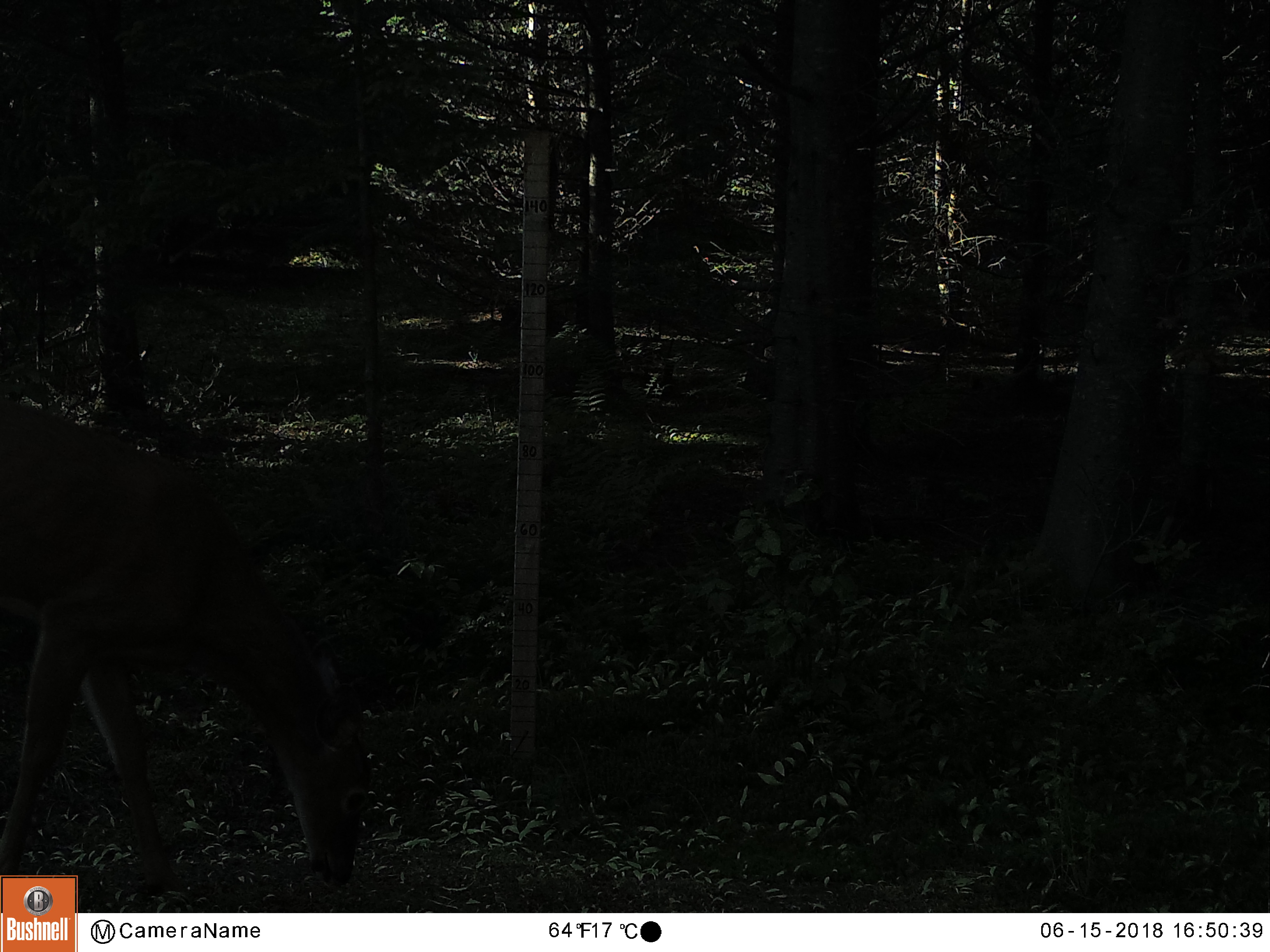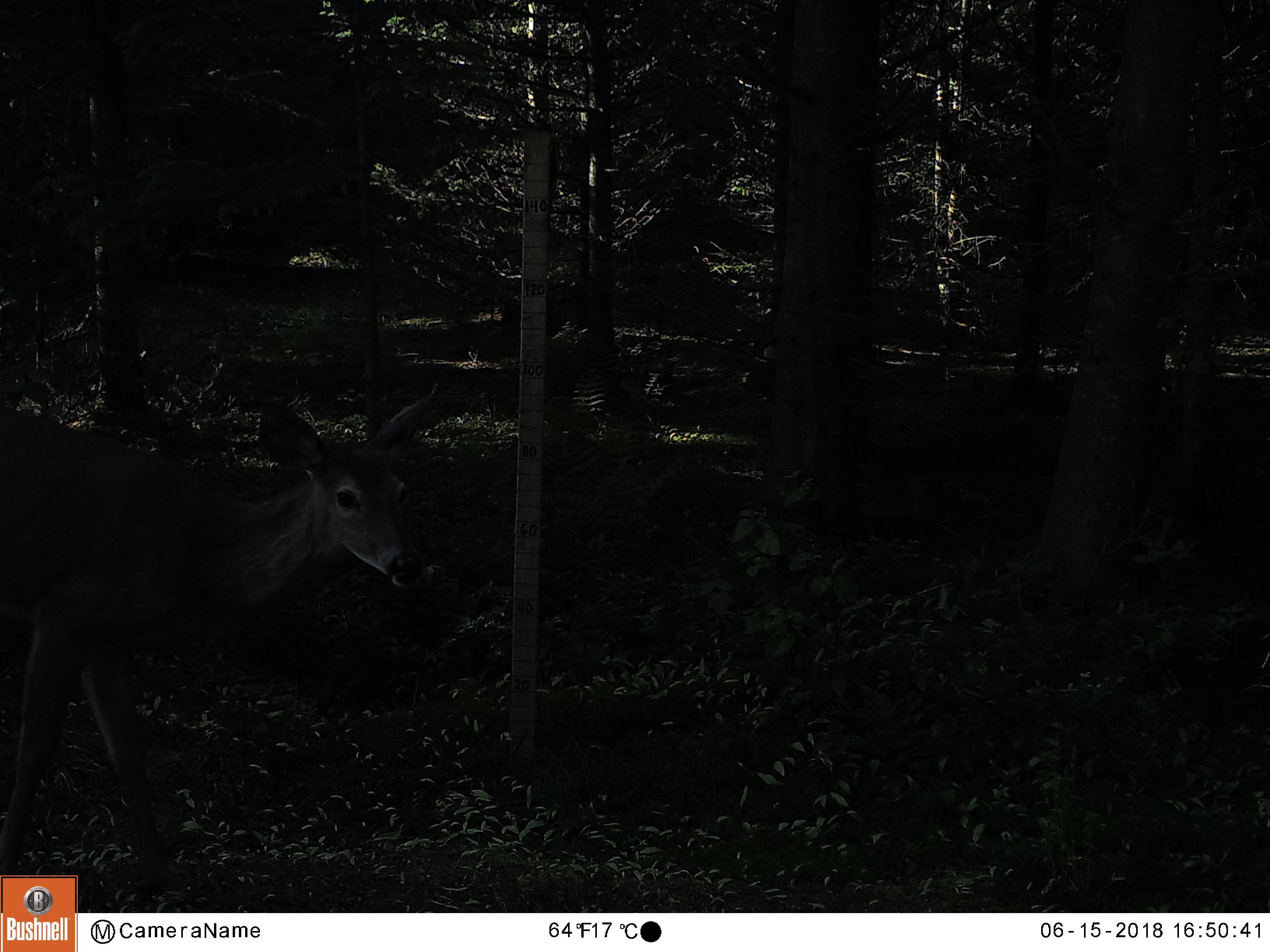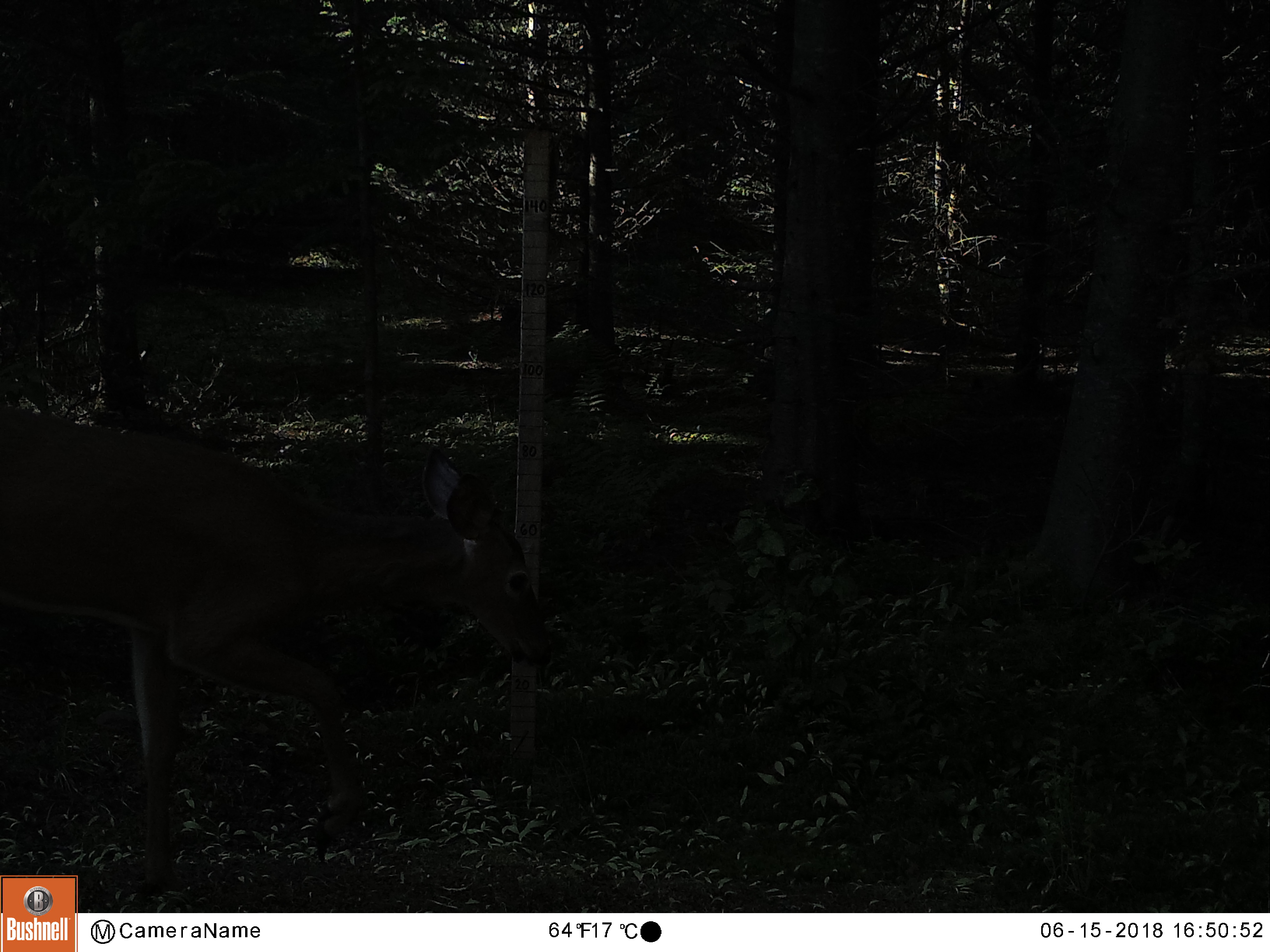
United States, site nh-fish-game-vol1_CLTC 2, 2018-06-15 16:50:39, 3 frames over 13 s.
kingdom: Animalia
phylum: Chordata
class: Mammalia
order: Artiodactyla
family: Cervidae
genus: Odocoileus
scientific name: Odocoileus virginianus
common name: white-tailed deer